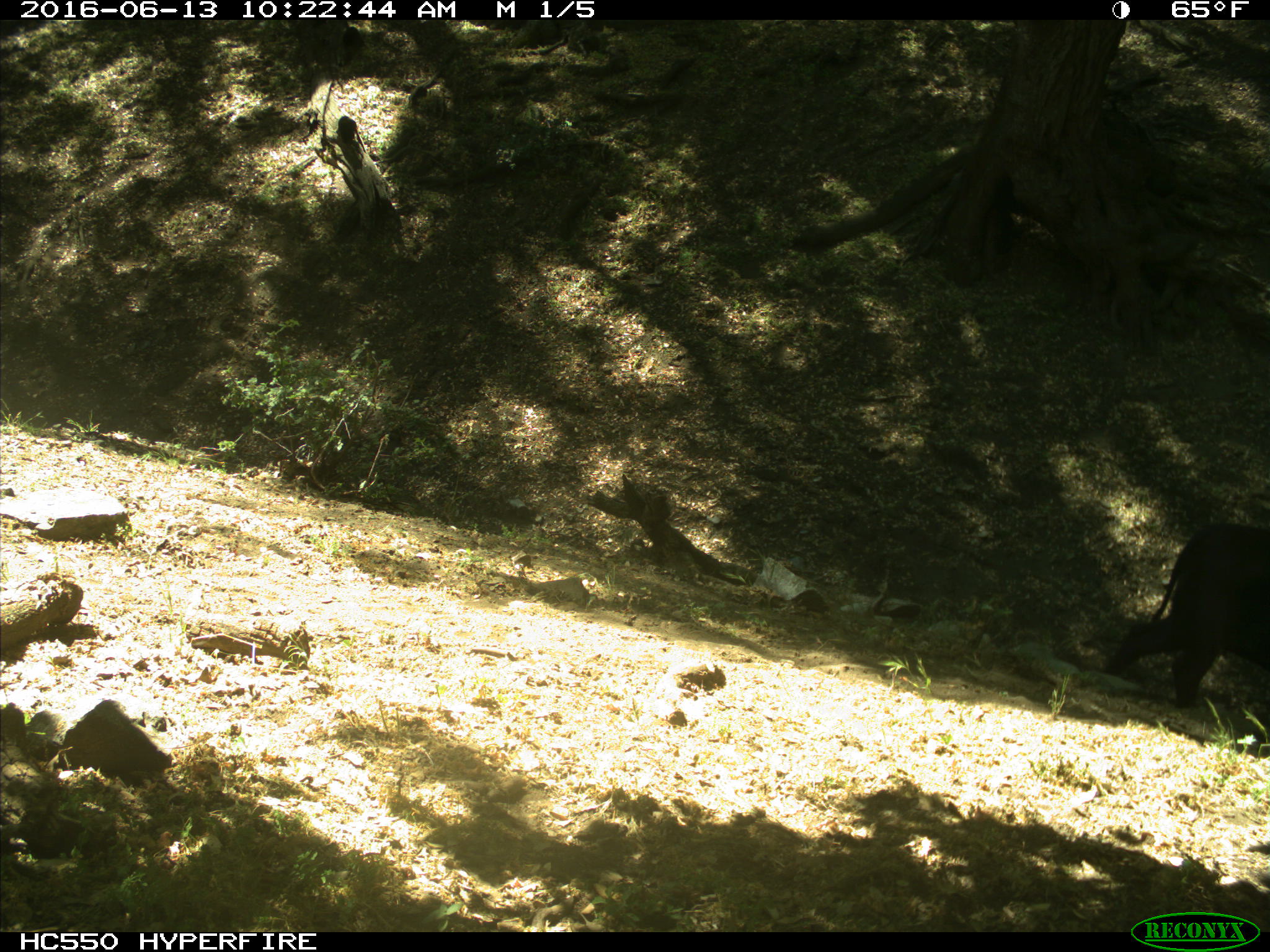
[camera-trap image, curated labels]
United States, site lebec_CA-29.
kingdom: Animalia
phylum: Chordata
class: Mammalia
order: Artiodactyla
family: Bovidae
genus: Bos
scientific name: Bos taurus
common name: domestic cow